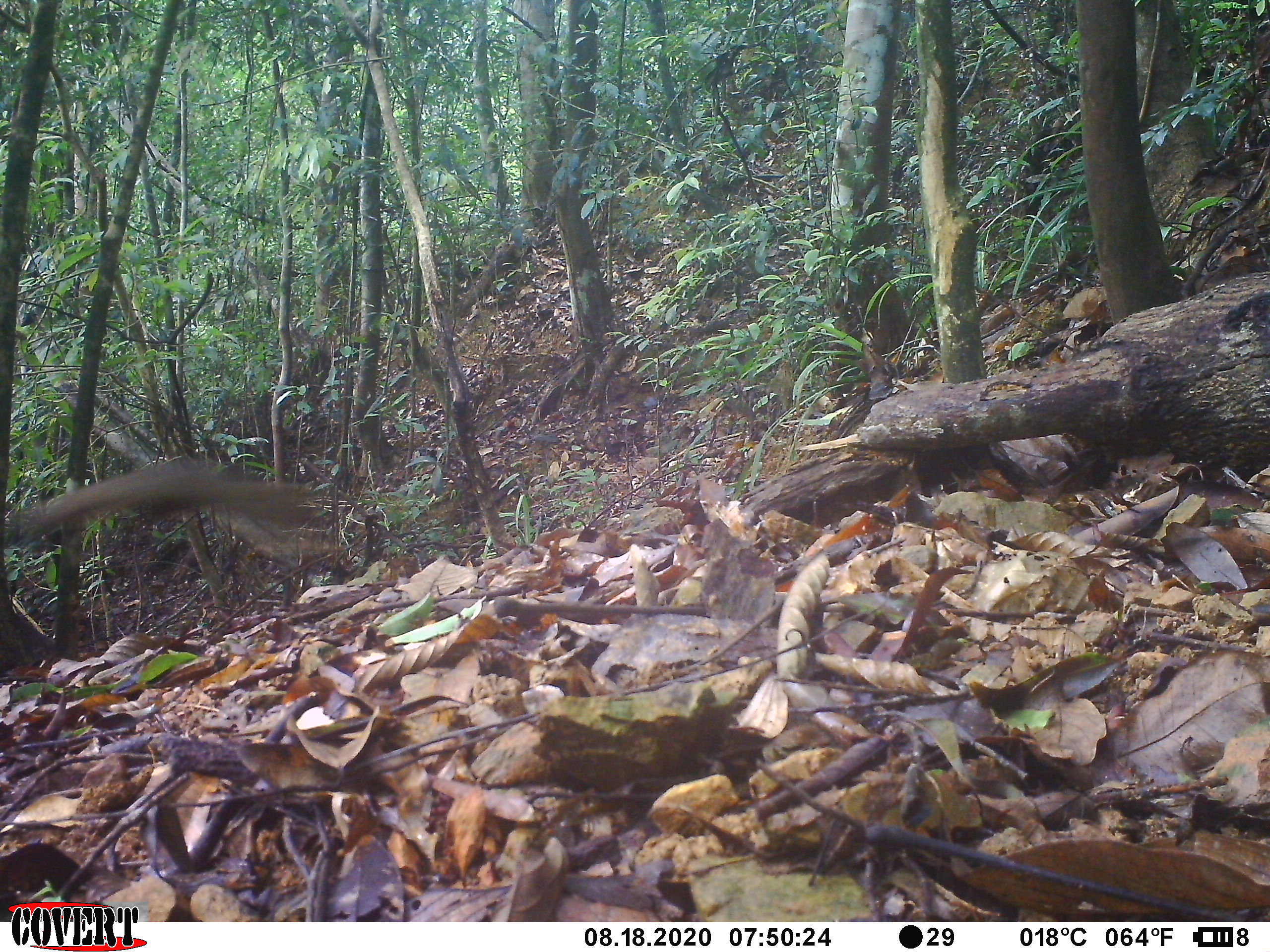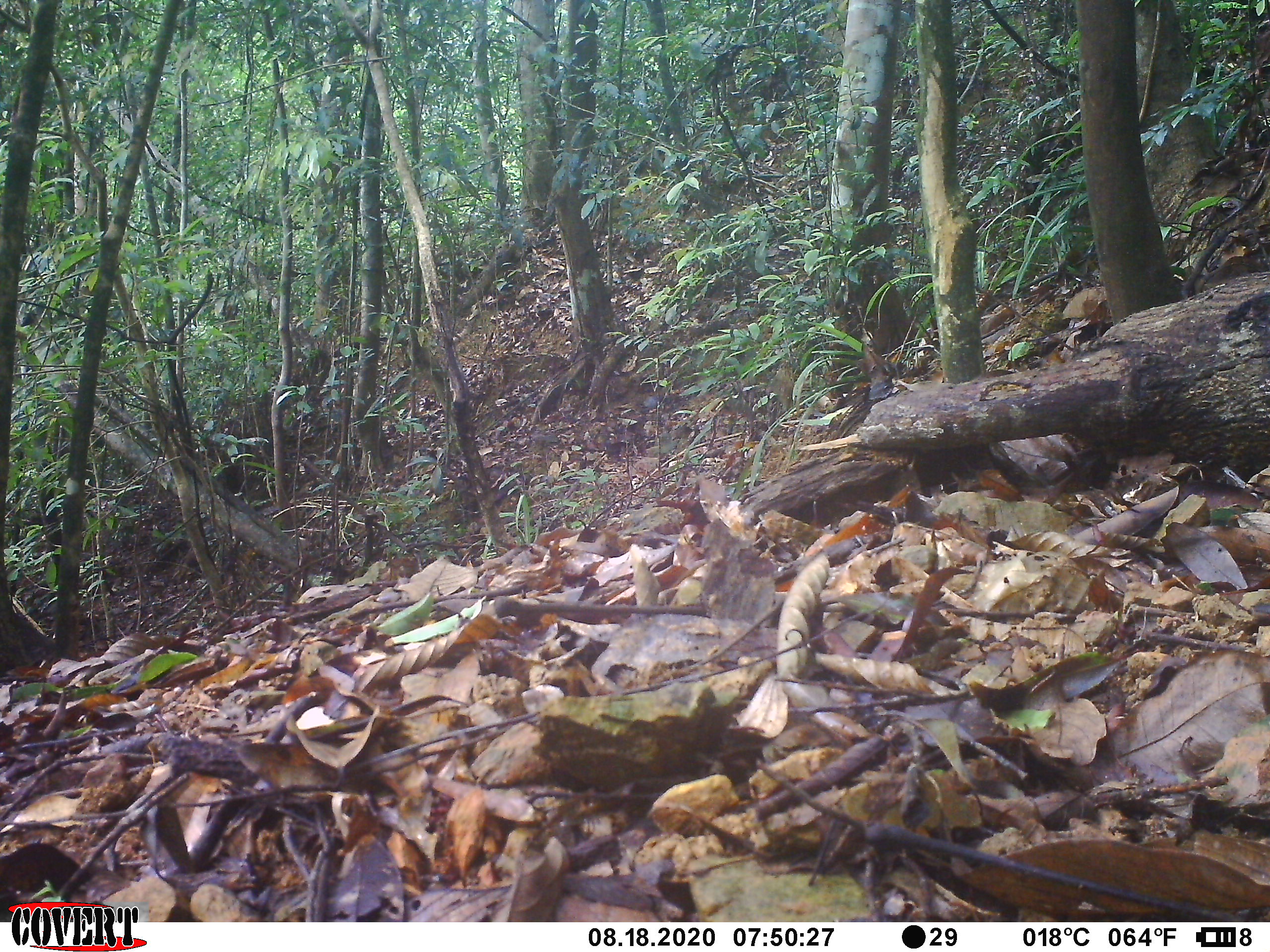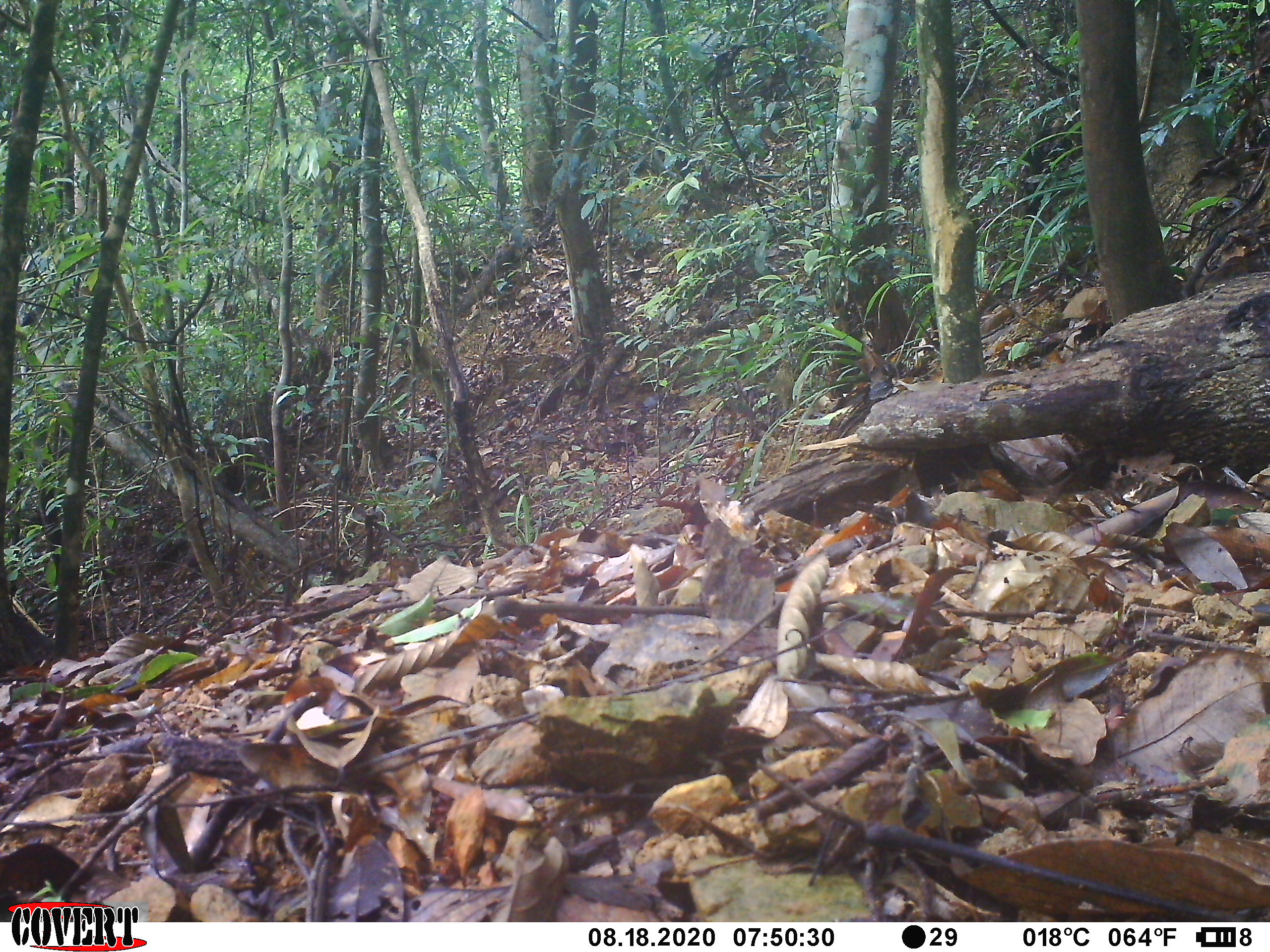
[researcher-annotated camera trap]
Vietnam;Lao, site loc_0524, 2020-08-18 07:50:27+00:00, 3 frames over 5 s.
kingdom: Animalia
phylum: Chordata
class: Mammalia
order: Rodentia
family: Sciuridae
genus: Dremomys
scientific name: Dremomys rufigenis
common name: red-cheeked squirrel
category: red cheeked squirrel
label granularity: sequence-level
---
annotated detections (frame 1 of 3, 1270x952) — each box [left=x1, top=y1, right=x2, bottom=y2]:
red cheeked squirrel: [left=0, top=458, right=339, bottom=577]